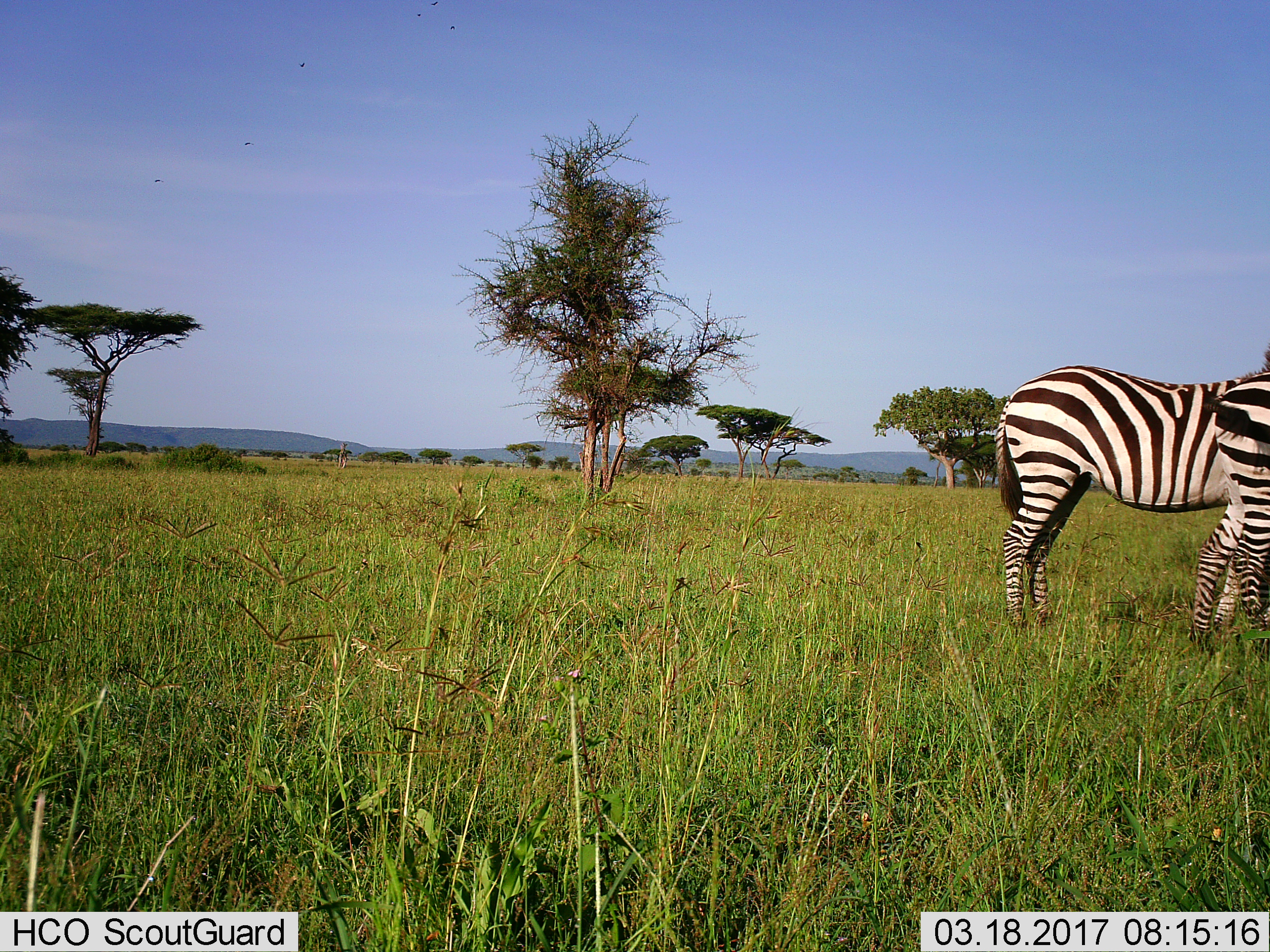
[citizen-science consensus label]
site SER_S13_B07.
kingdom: Animalia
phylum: Chordata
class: Mammalia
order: Perissodactyla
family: Equidae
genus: Equus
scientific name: Equus quagga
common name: plains zebra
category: zebraplains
Zebraplains (plains zebra) (Equus quagga), count 2. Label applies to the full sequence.